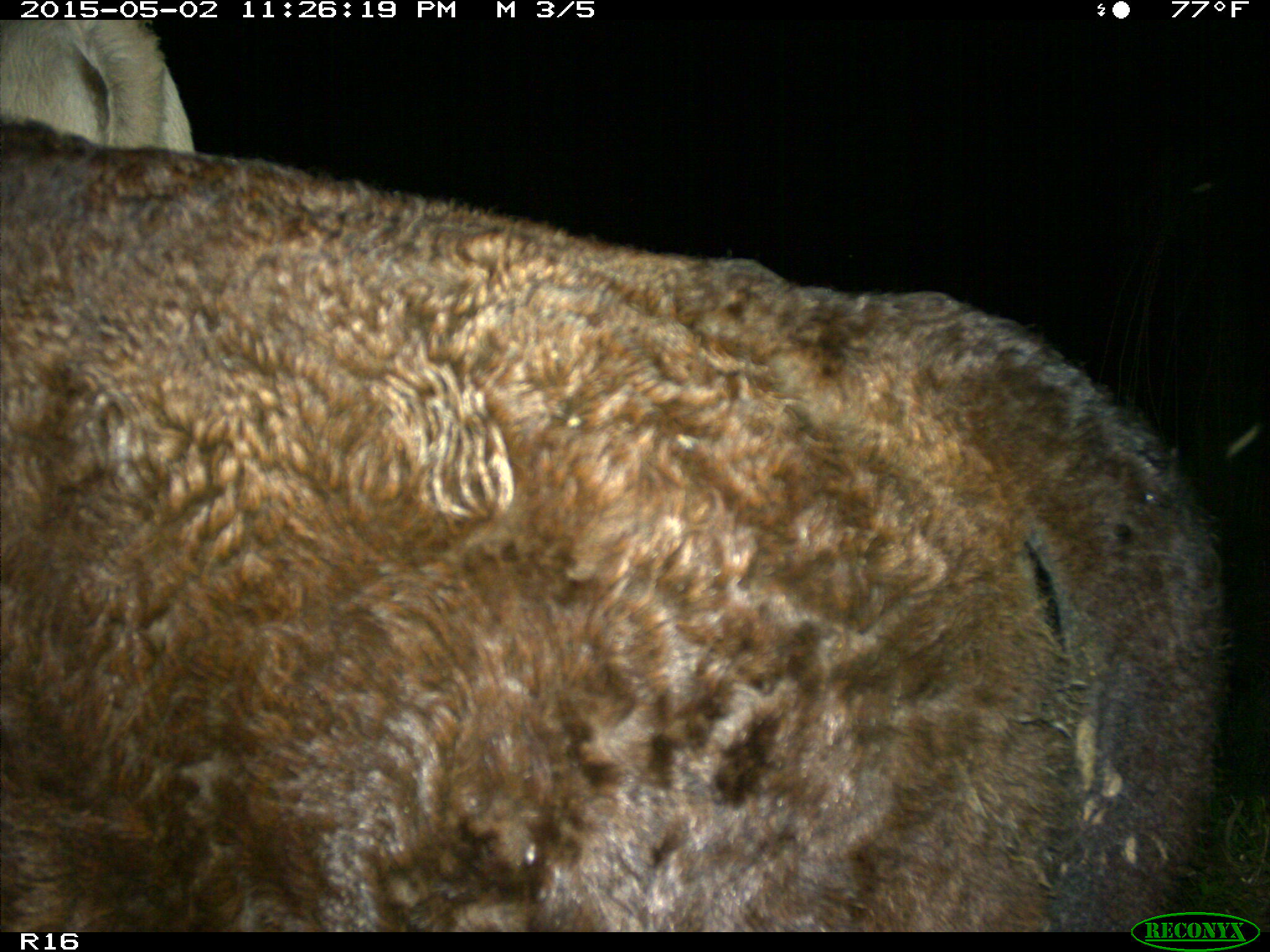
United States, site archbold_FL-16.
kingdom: Animalia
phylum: Chordata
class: Mammalia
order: Artiodactyla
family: Bovidae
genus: Bos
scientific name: Bos taurus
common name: domestic cow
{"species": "Bos taurus (domestic cow)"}